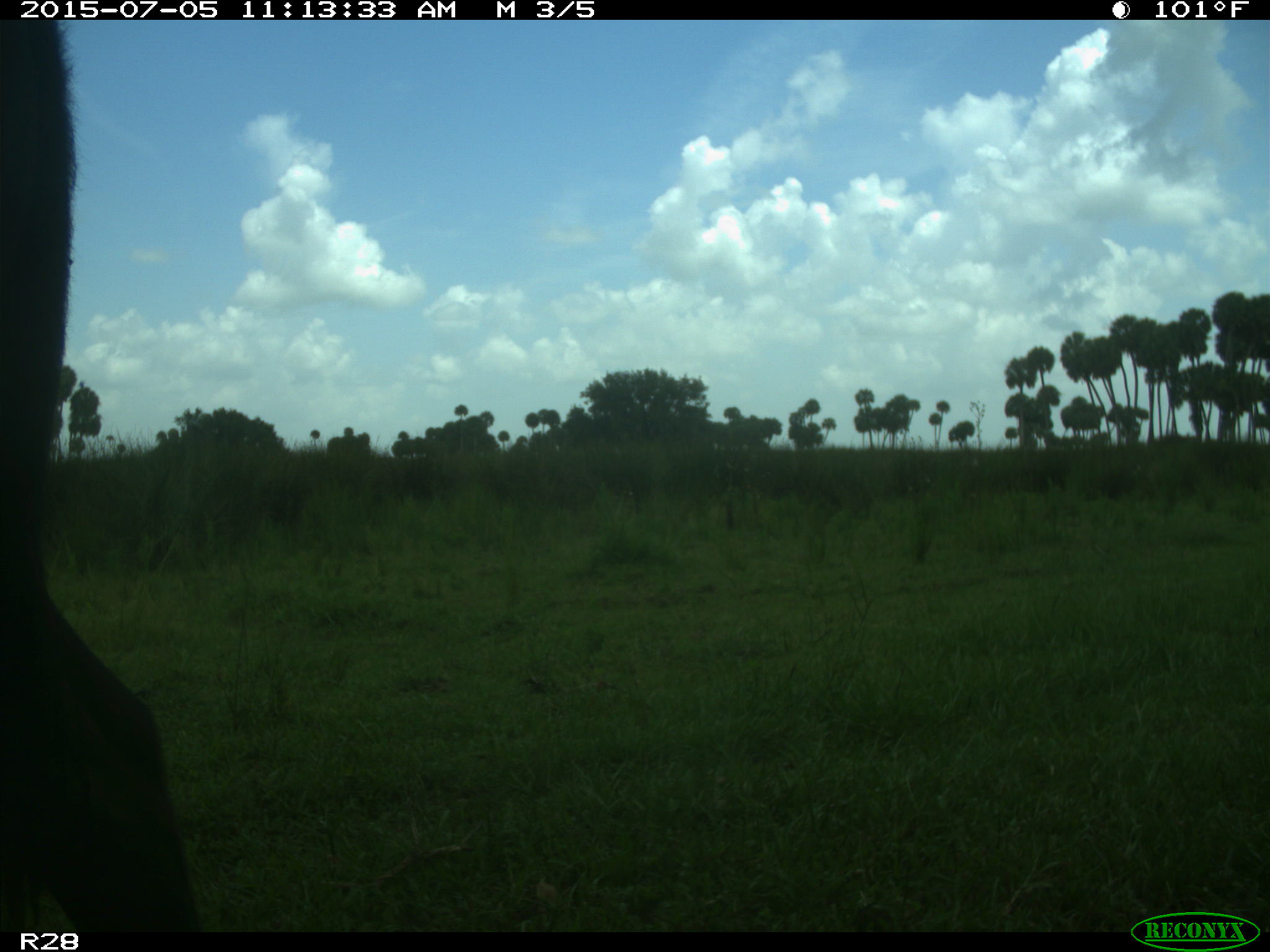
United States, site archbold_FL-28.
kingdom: Animalia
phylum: Chordata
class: Mammalia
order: Artiodactyla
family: Bovidae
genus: Bos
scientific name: Bos taurus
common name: domestic cow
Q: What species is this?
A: Bos taurus (domestic cow).